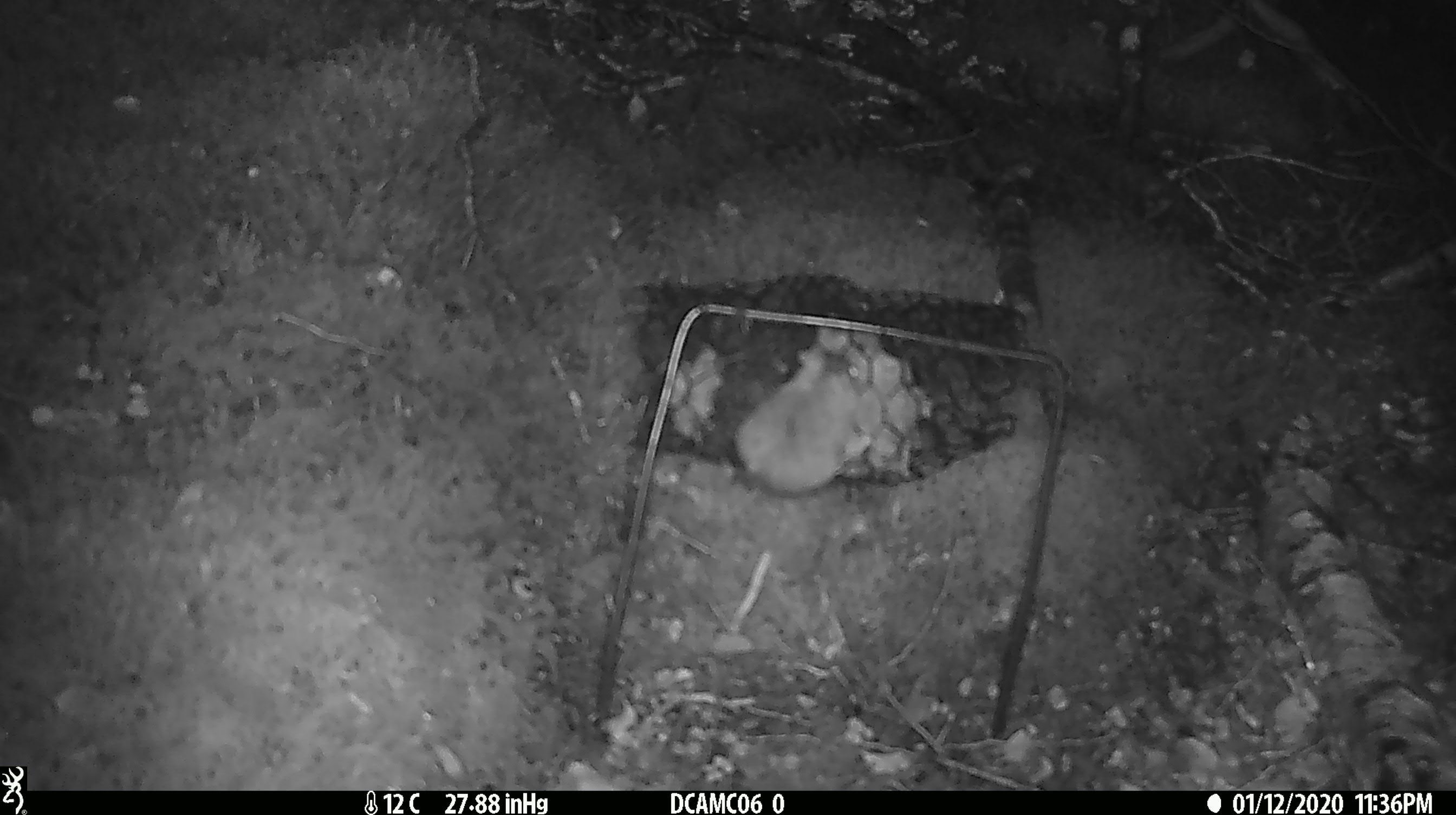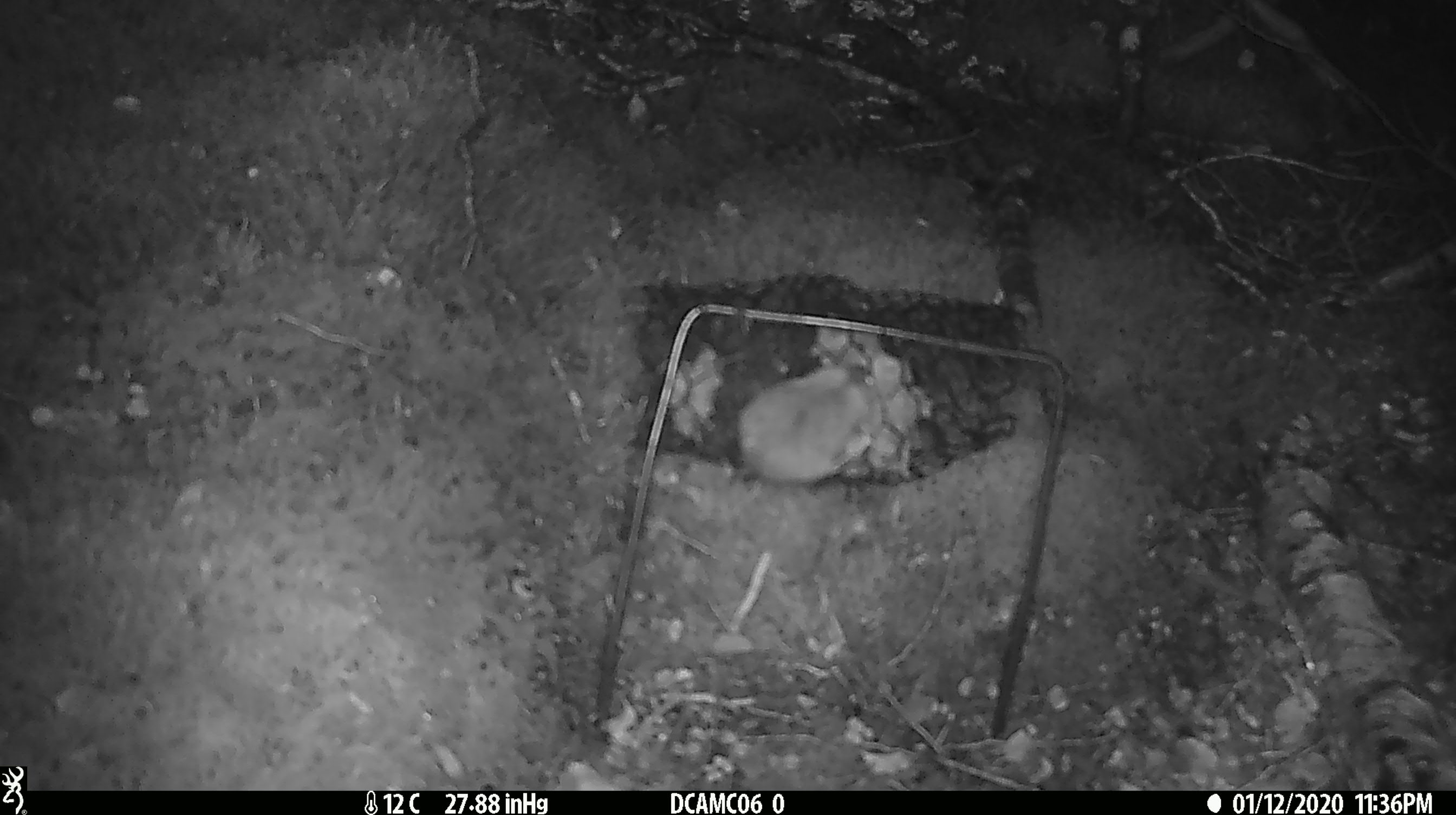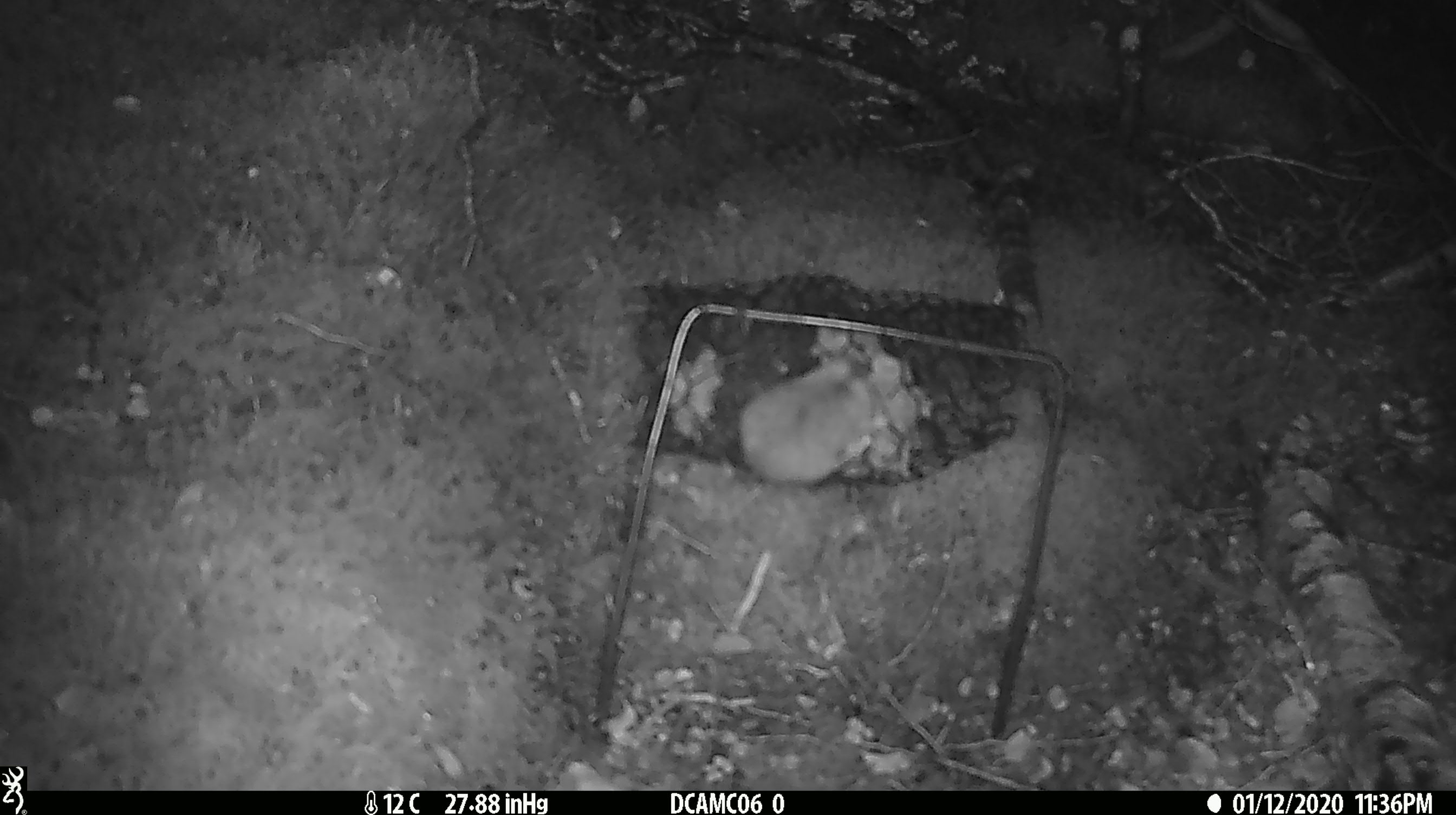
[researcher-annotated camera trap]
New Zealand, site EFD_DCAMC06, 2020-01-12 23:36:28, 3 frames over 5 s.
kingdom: Animalia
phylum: Chordata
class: Mammalia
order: Rodentia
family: Muridae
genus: Mus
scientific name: Mus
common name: mouse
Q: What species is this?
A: Mouse (Mus).